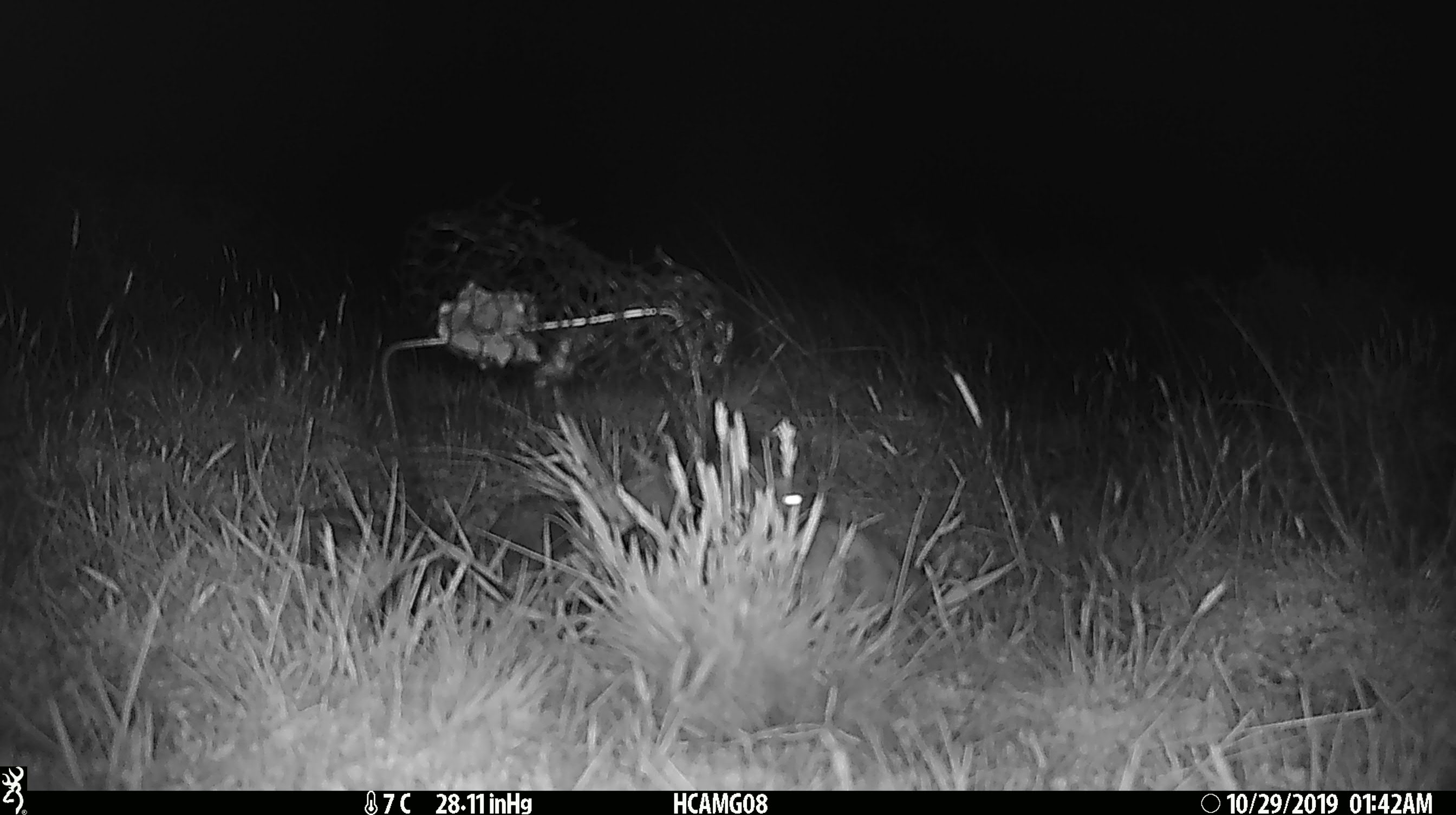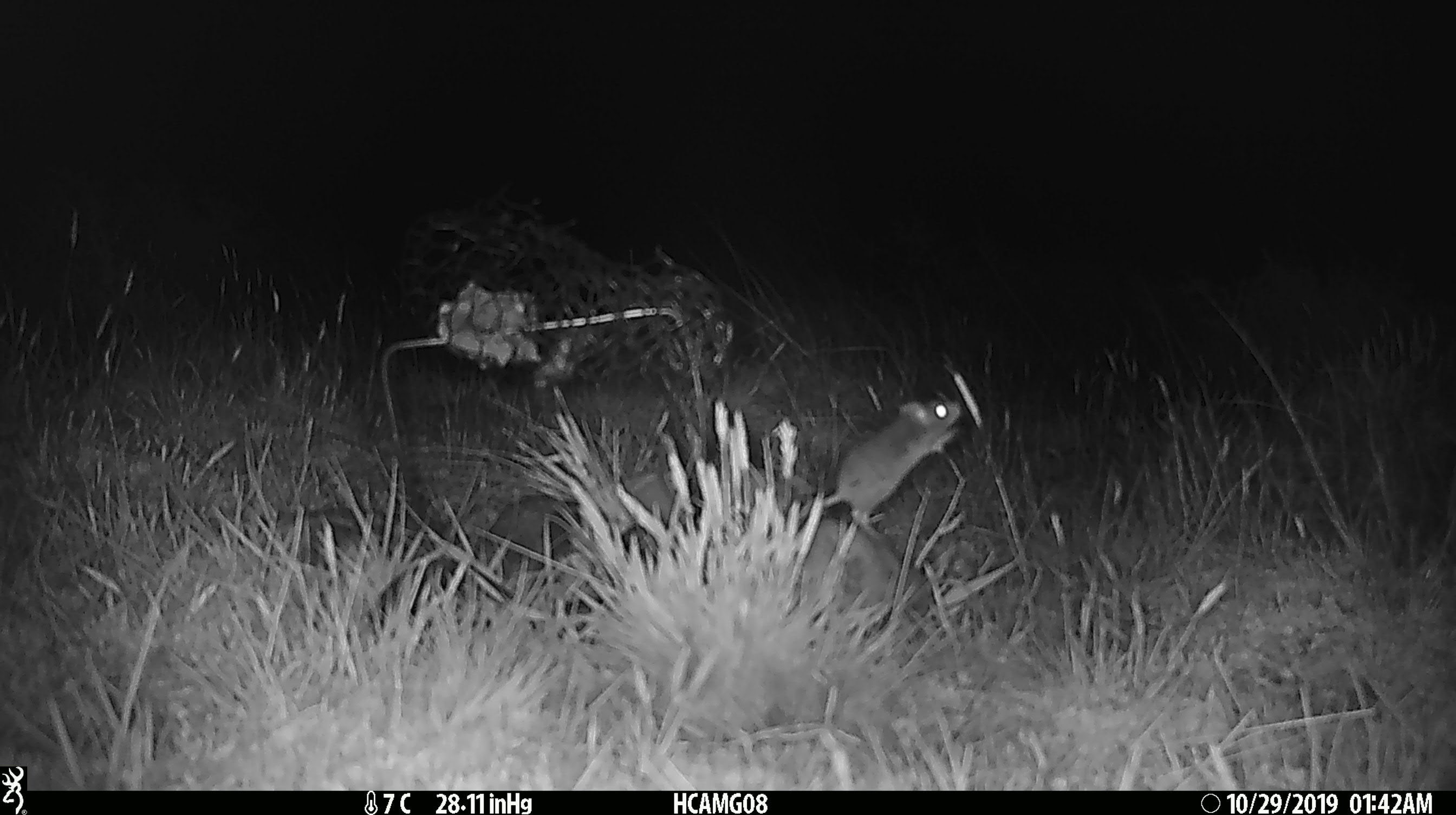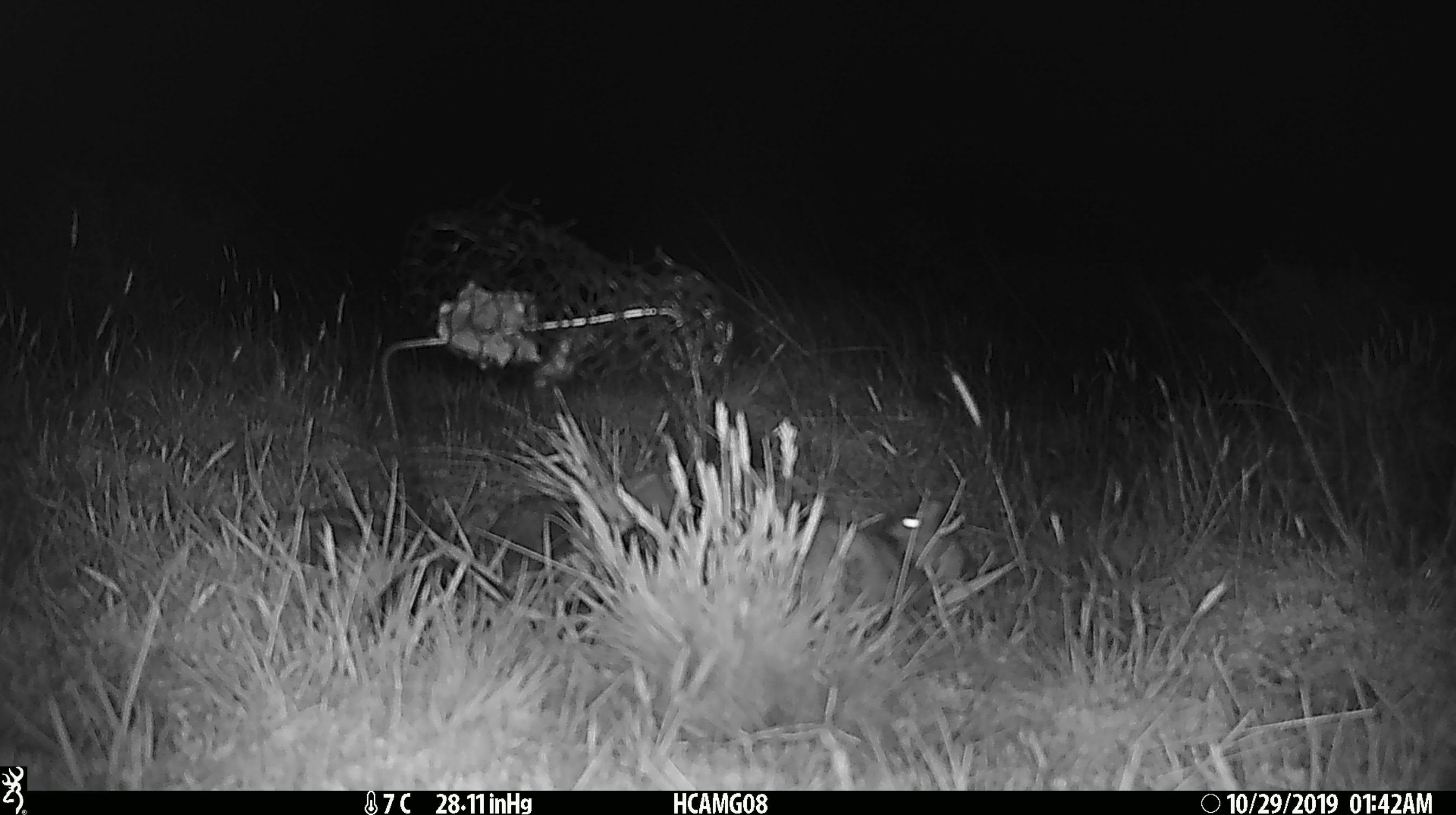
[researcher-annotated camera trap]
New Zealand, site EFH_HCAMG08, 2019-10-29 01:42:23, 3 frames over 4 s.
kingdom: Animalia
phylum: Chordata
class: Mammalia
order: Rodentia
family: Muridae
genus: Mus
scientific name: Mus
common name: mouse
Mouse (Mus).